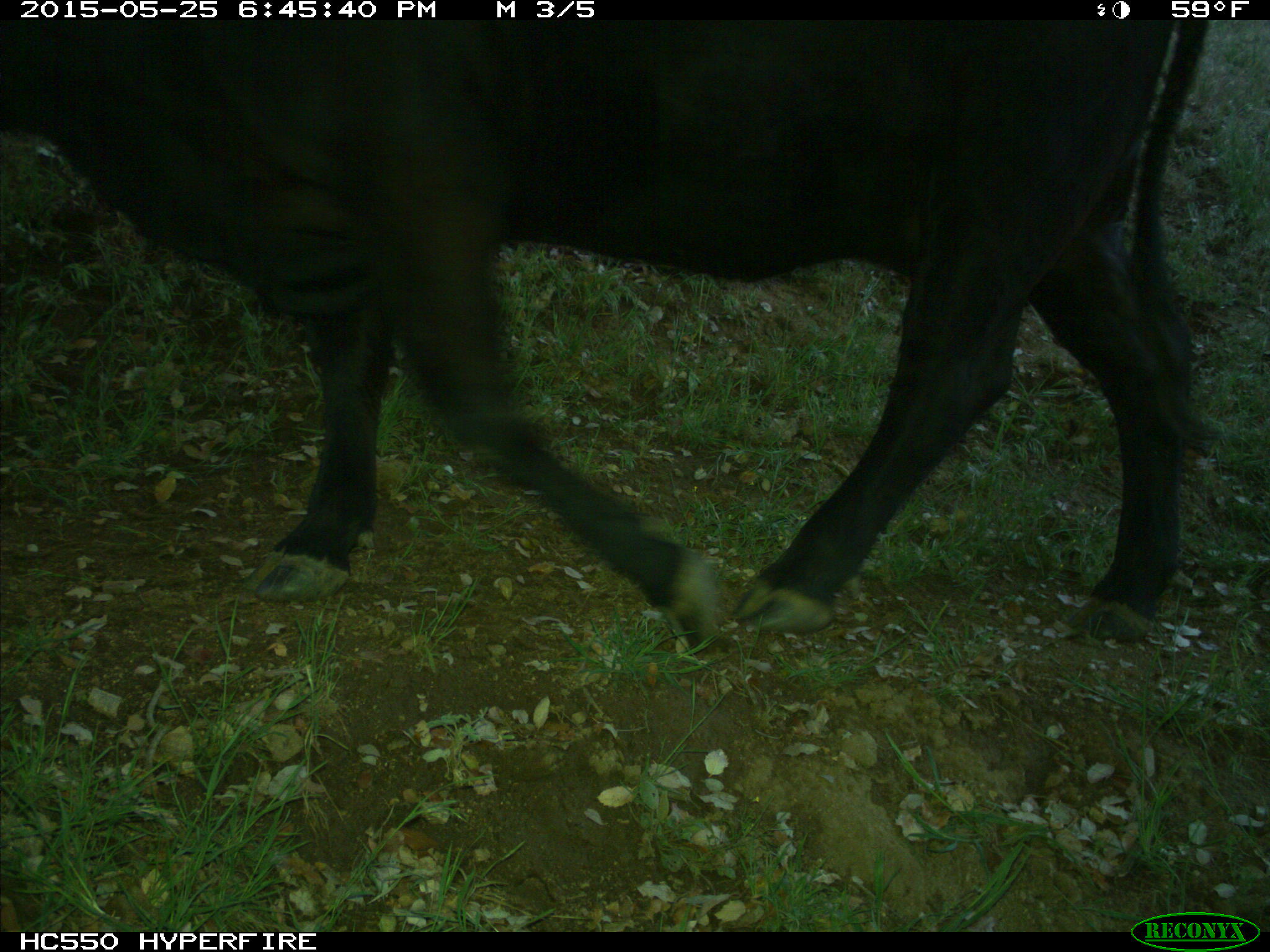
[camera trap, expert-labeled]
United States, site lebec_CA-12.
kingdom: Animalia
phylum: Chordata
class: Mammalia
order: Artiodactyla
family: Bovidae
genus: Bos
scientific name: Bos taurus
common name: domestic cow